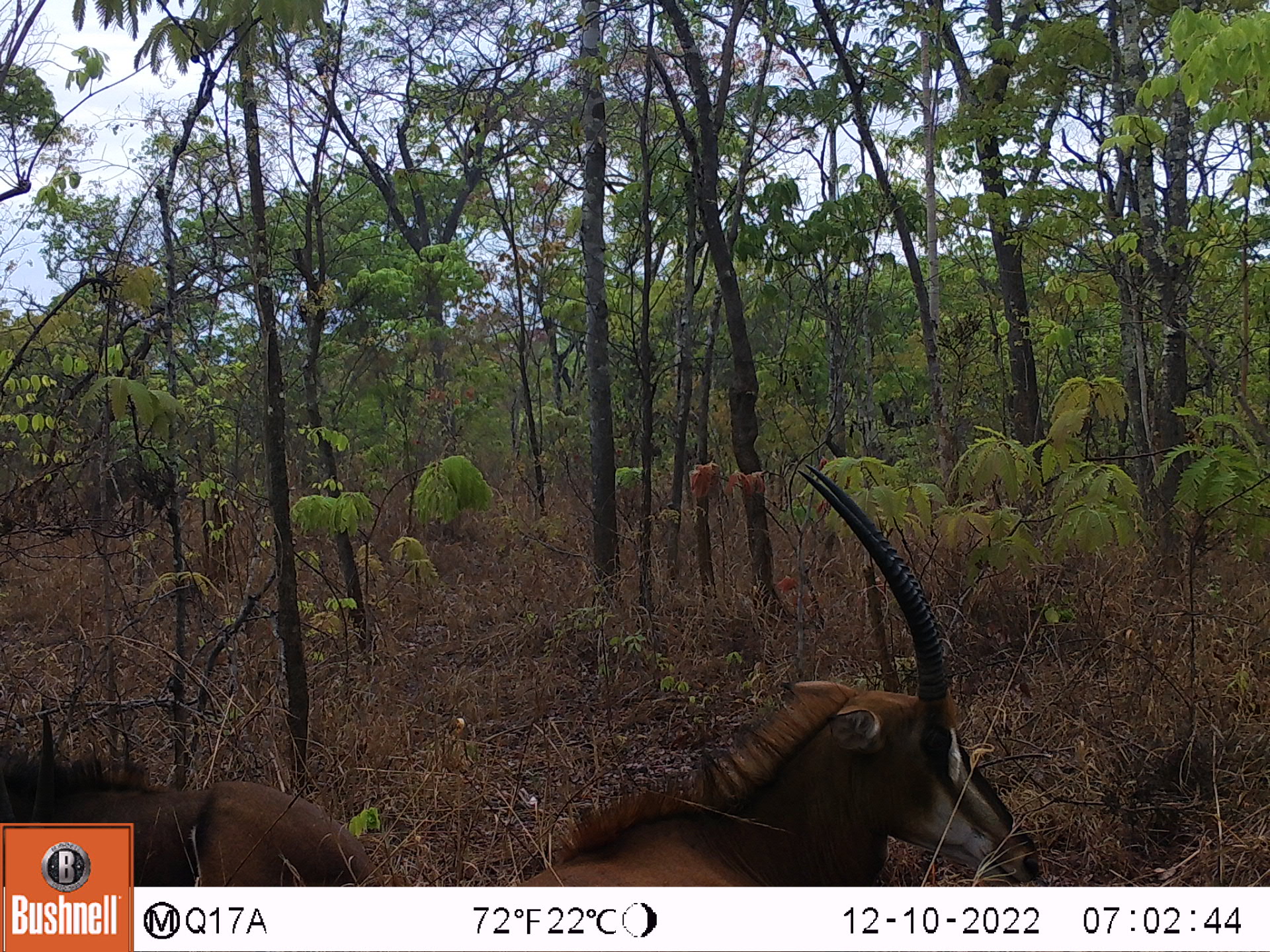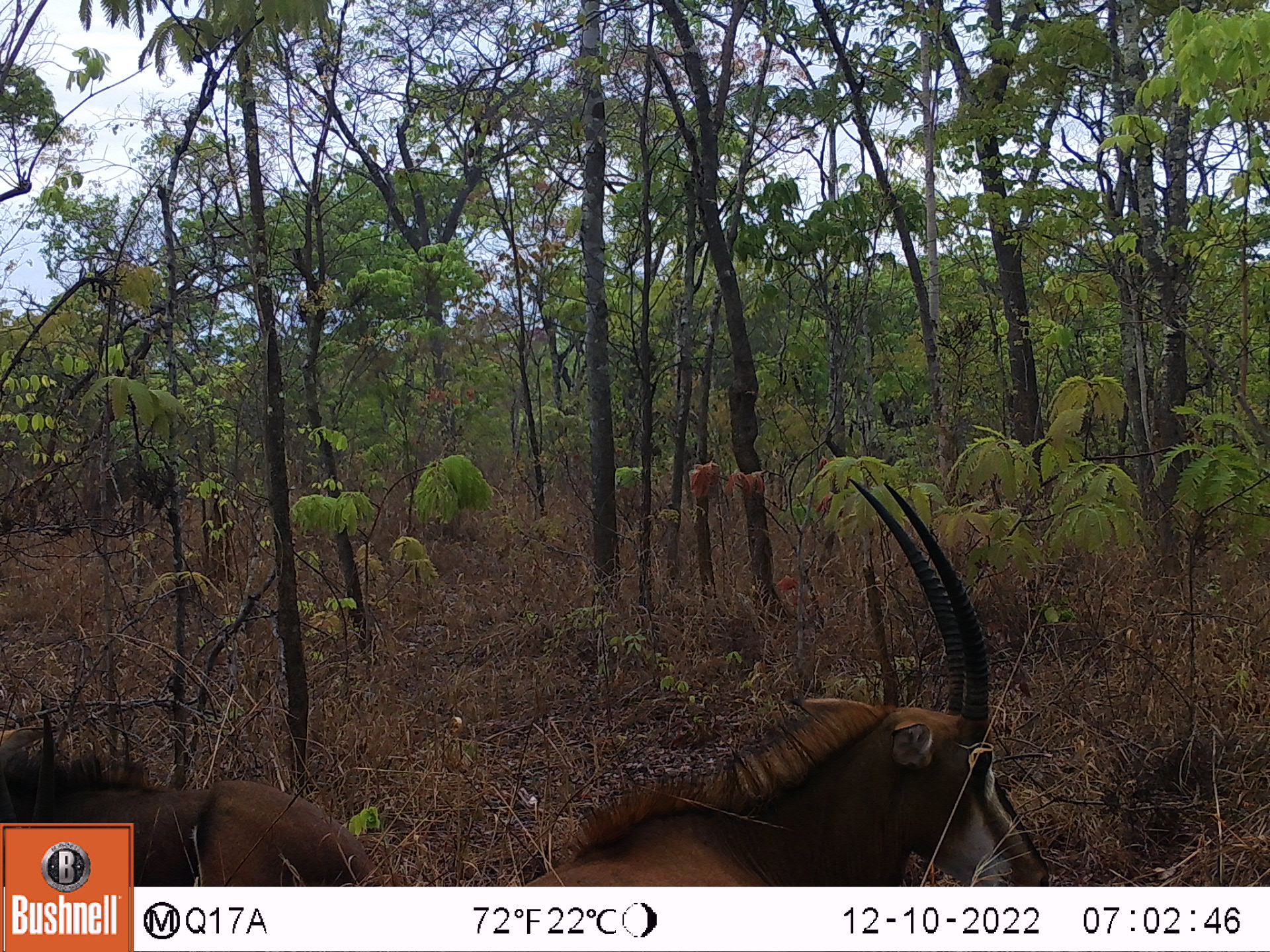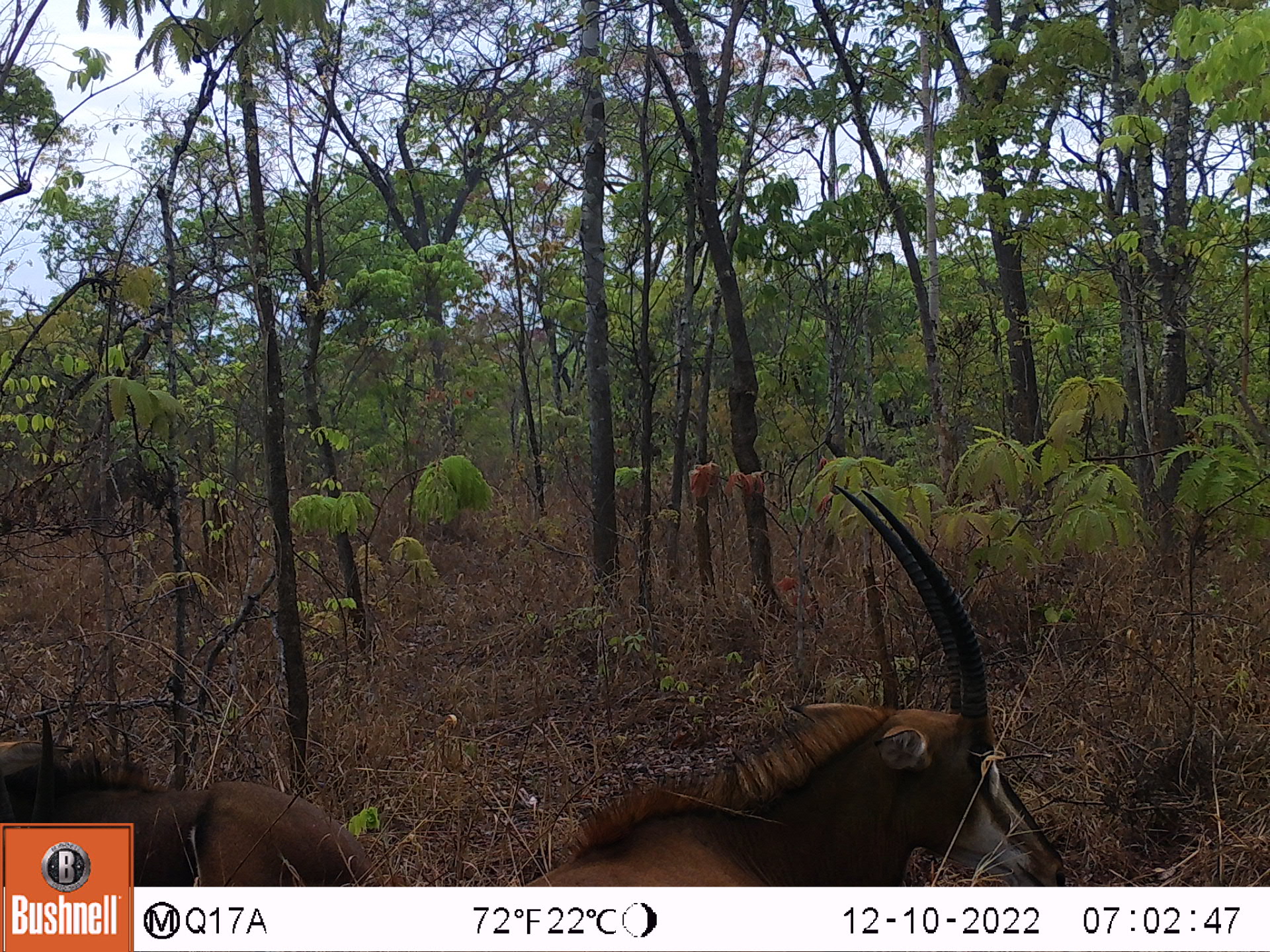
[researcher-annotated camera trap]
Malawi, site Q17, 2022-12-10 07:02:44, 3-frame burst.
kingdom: Animalia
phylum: Chordata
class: Mammalia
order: Artiodactyla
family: Bovidae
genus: Hippotragus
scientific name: Hippotragus niger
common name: sable antelope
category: sable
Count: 2.